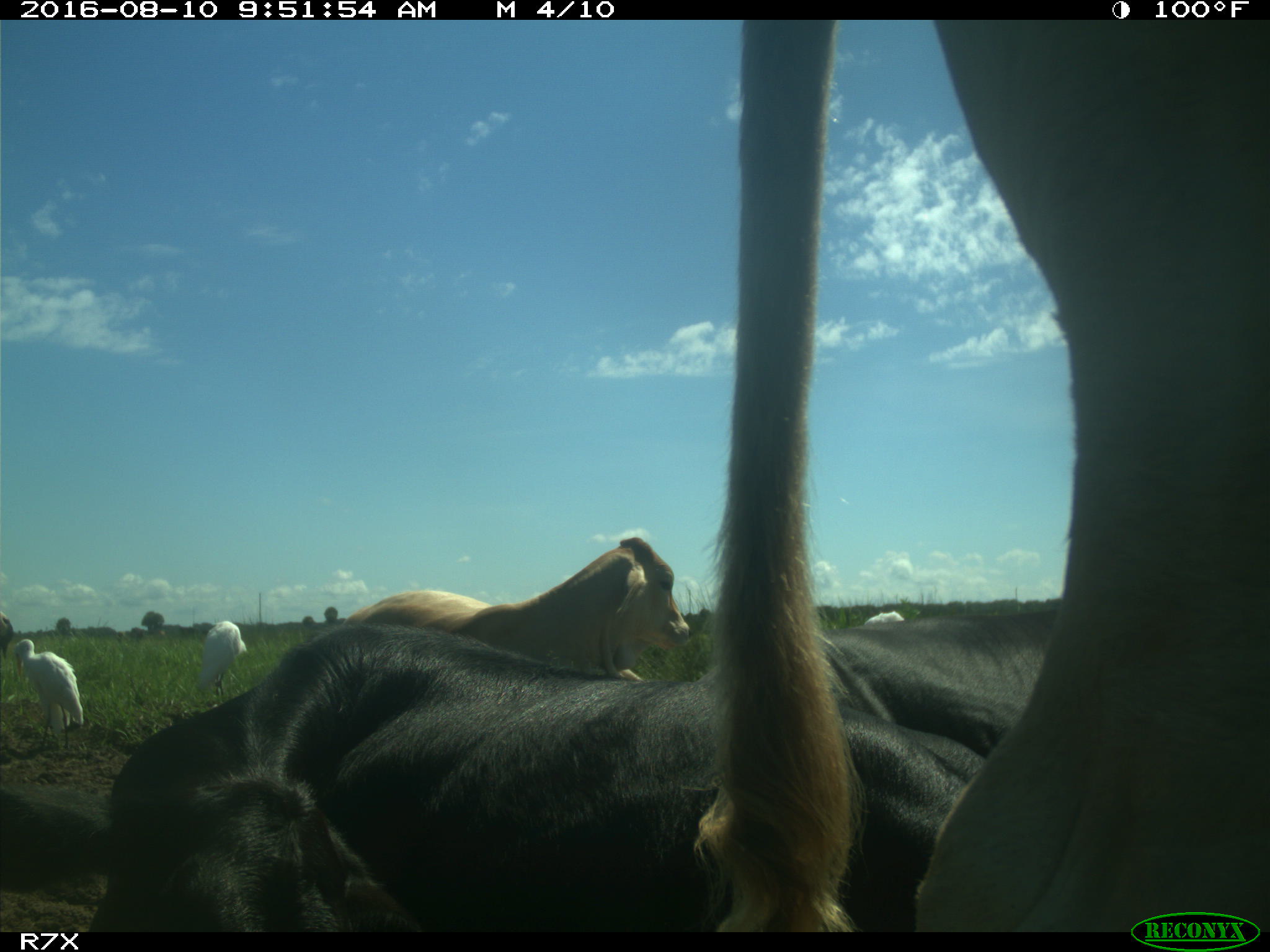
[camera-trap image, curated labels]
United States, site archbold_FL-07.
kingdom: Animalia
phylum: Chordata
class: Mammalia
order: Artiodactyla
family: Bovidae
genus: Bos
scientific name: Bos taurus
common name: domestic cow